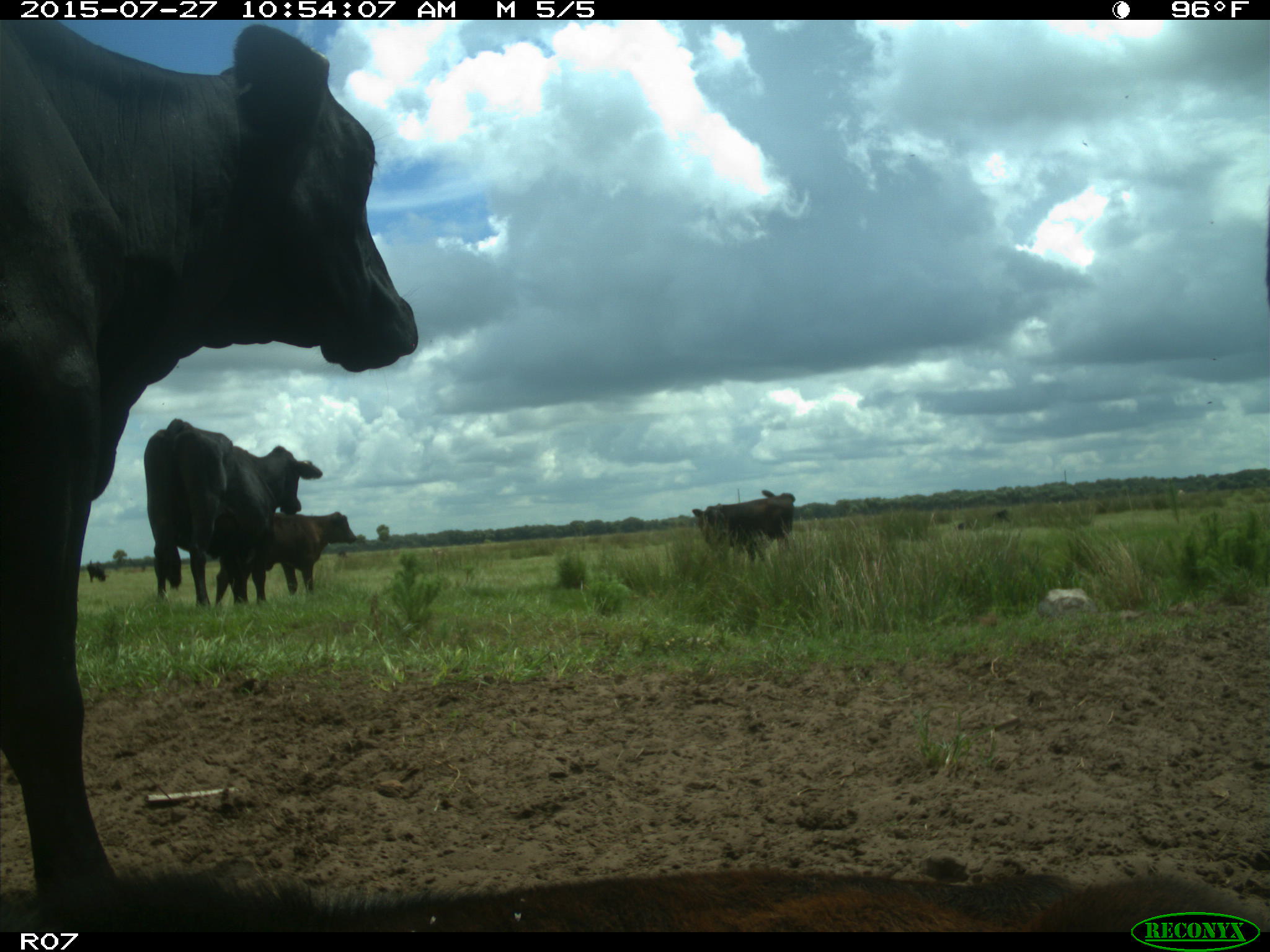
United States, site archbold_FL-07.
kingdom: Animalia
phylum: Chordata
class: Mammalia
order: Artiodactyla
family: Bovidae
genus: Bos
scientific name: Bos taurus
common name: domestic cow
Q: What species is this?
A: Bos taurus (domestic cow).